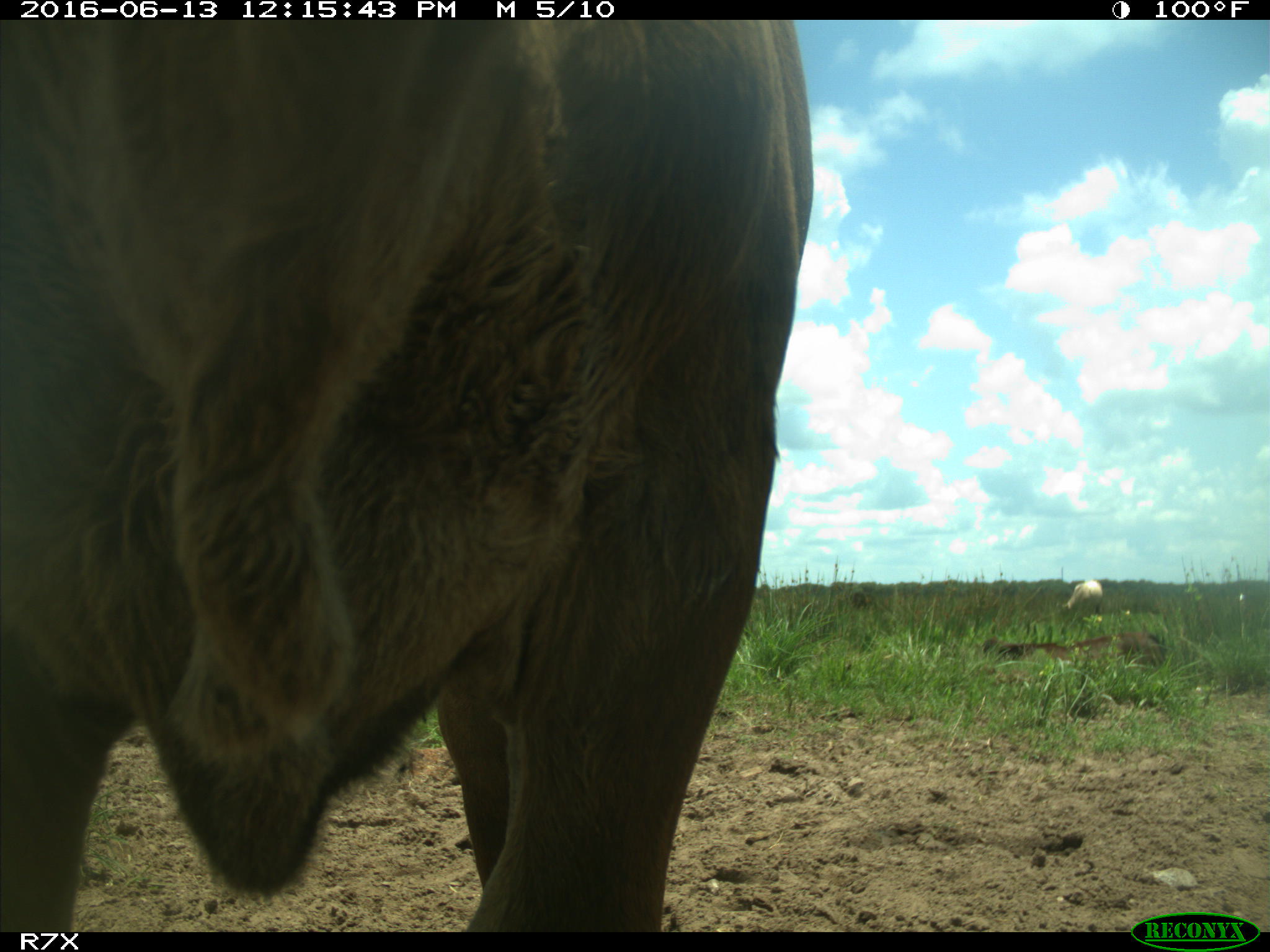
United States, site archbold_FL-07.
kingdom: Animalia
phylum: Chordata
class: Mammalia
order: Artiodactyla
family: Bovidae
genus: Bos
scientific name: Bos taurus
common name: domestic cow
Bos taurus (domestic cow).